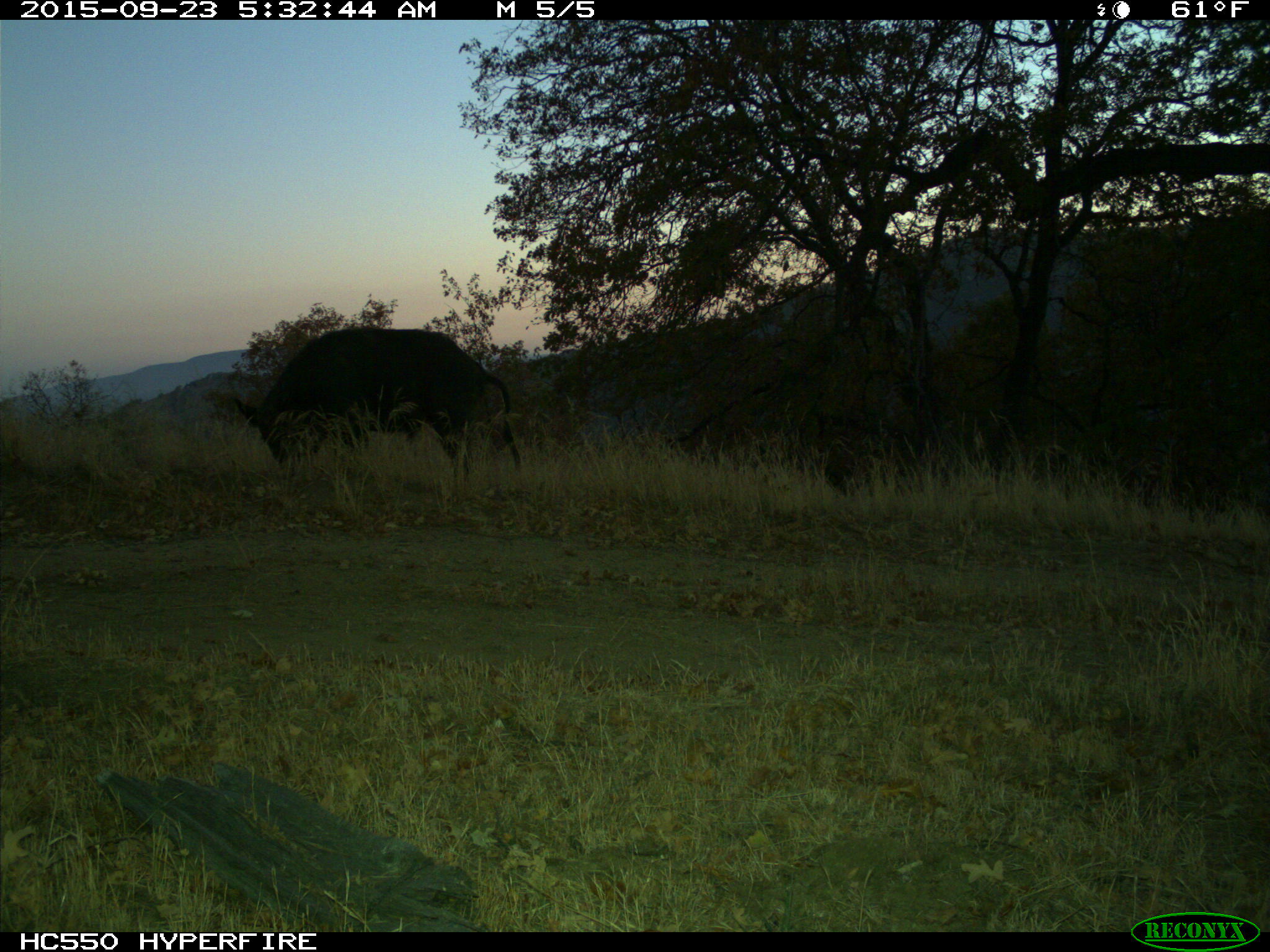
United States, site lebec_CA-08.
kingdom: Animalia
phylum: Chordata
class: Mammalia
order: Artiodactyla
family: Suidae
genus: Sus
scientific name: Sus scrofa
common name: wild boar